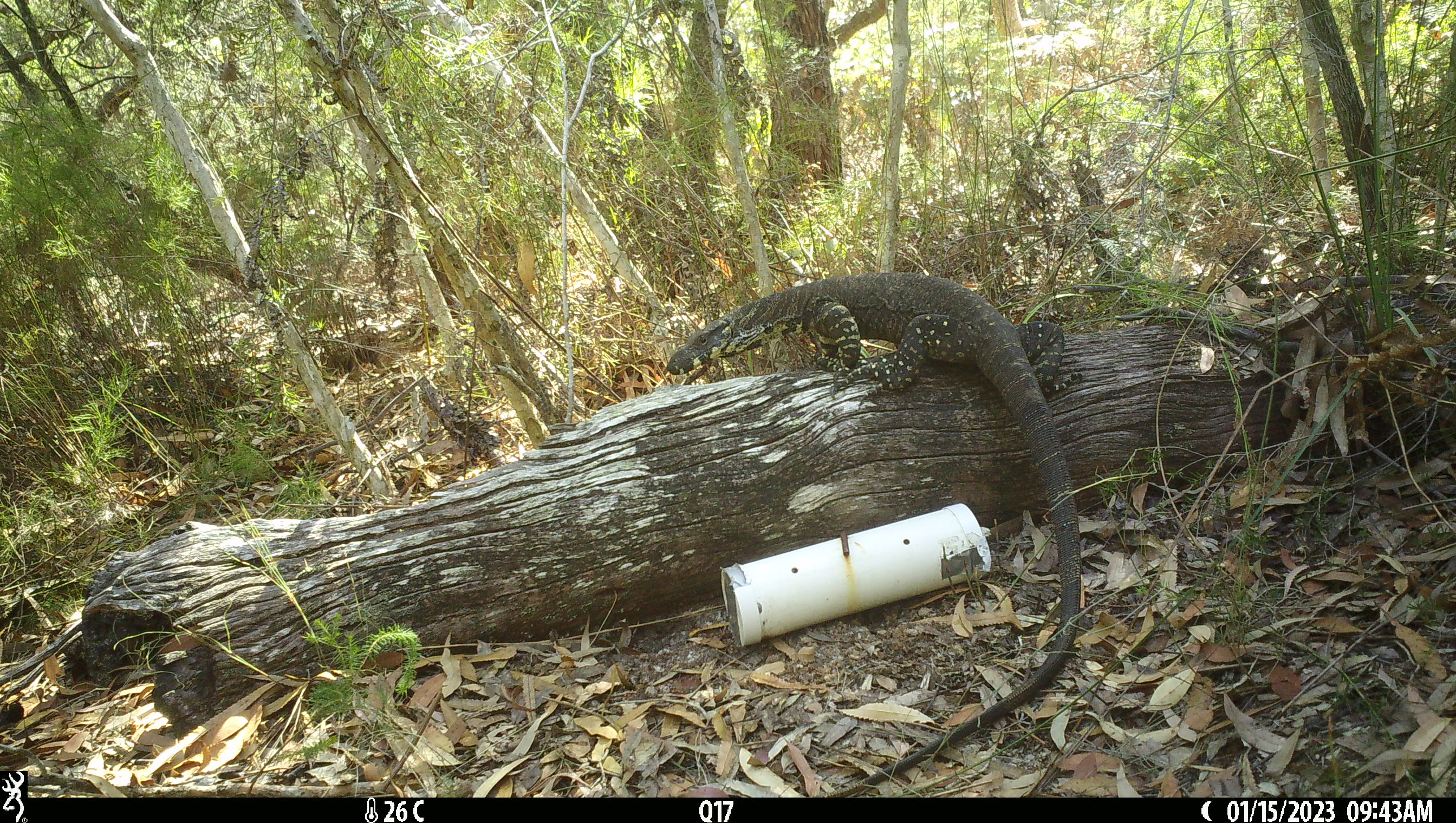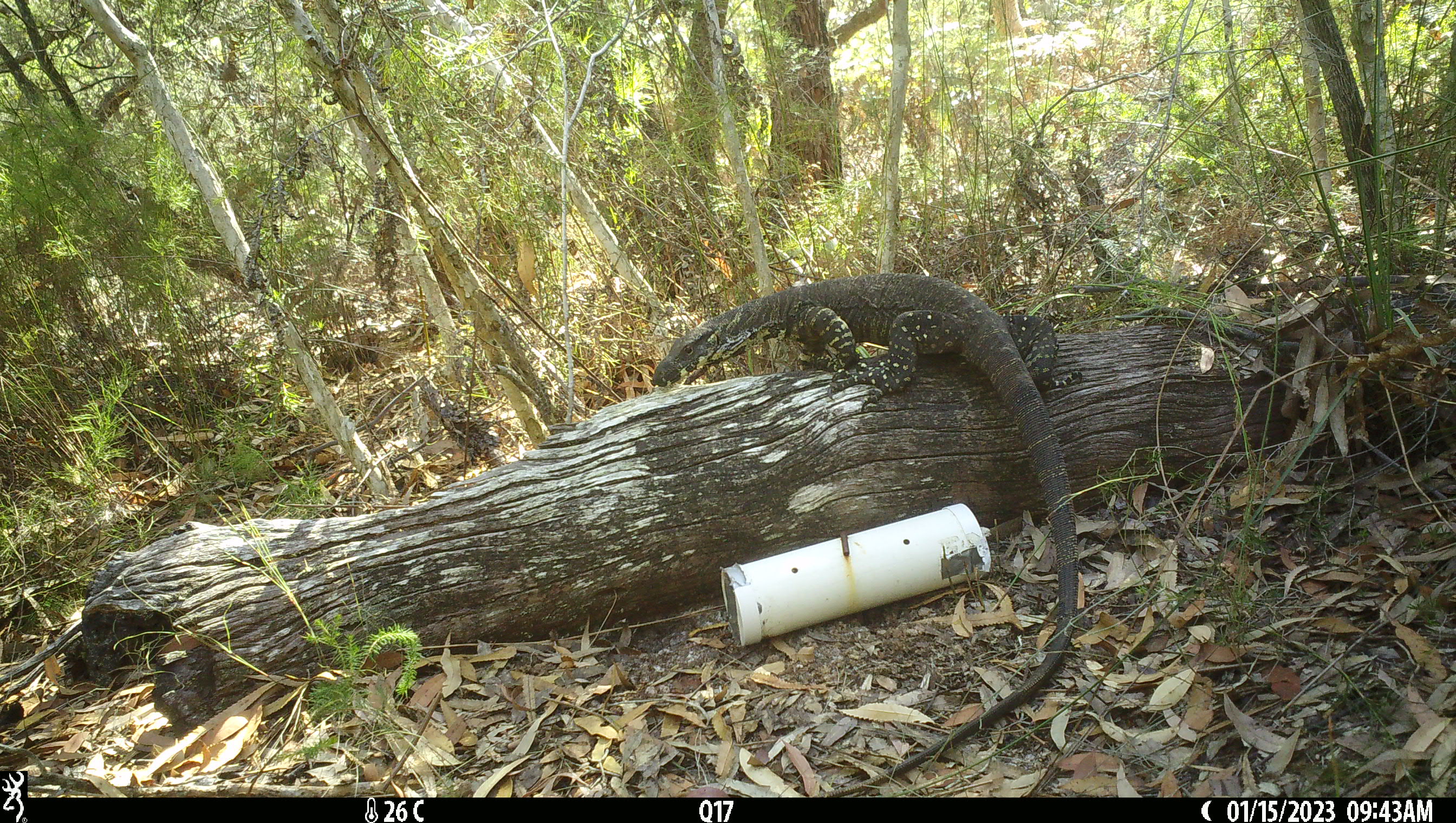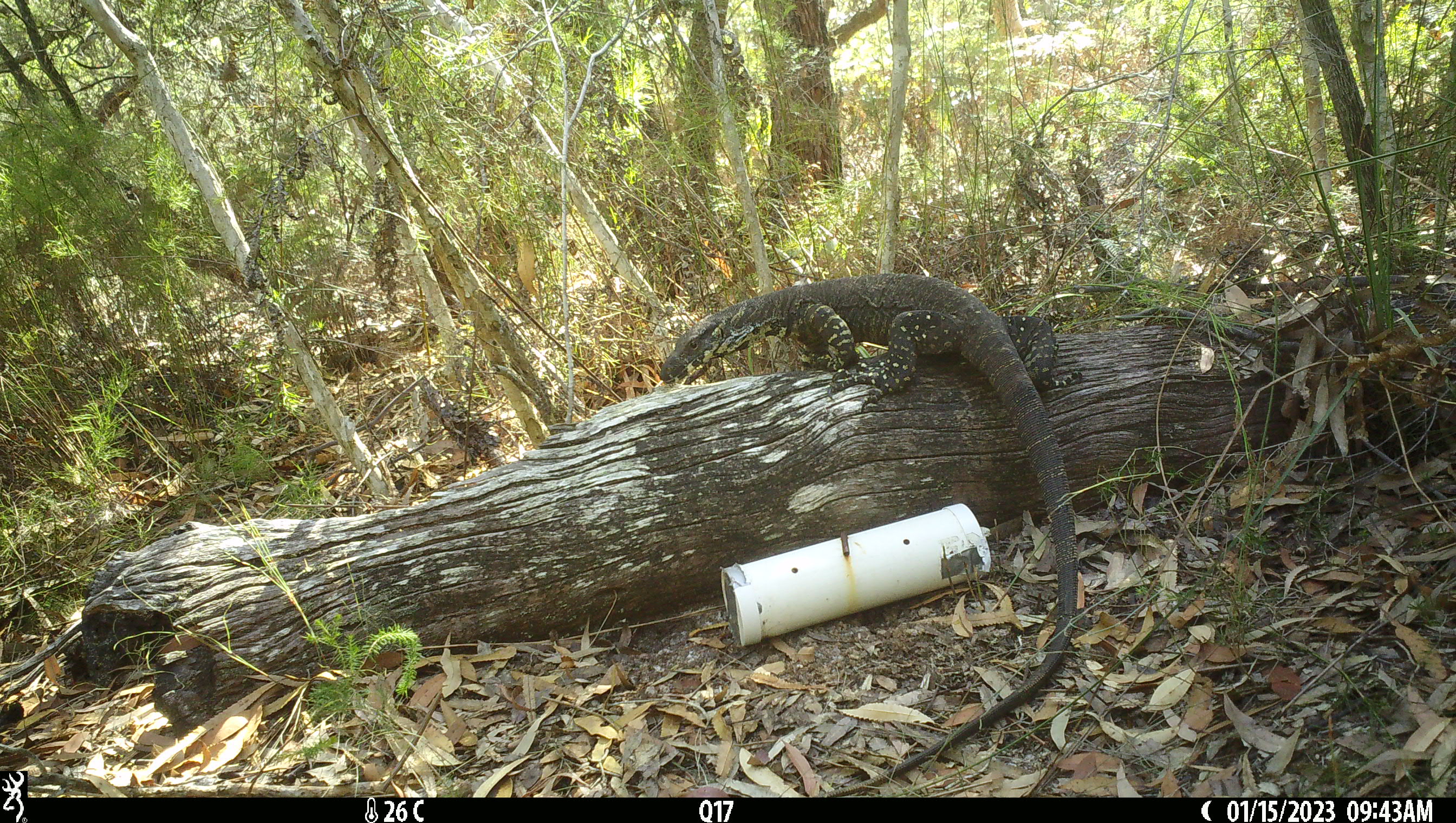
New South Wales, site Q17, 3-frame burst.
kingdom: Animalia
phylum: Chordata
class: Reptilia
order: Squamata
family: Varanidae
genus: Varanus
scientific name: Varanus varius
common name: lace monitor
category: goanna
Goanna (lace monitor) (Varanus varius).